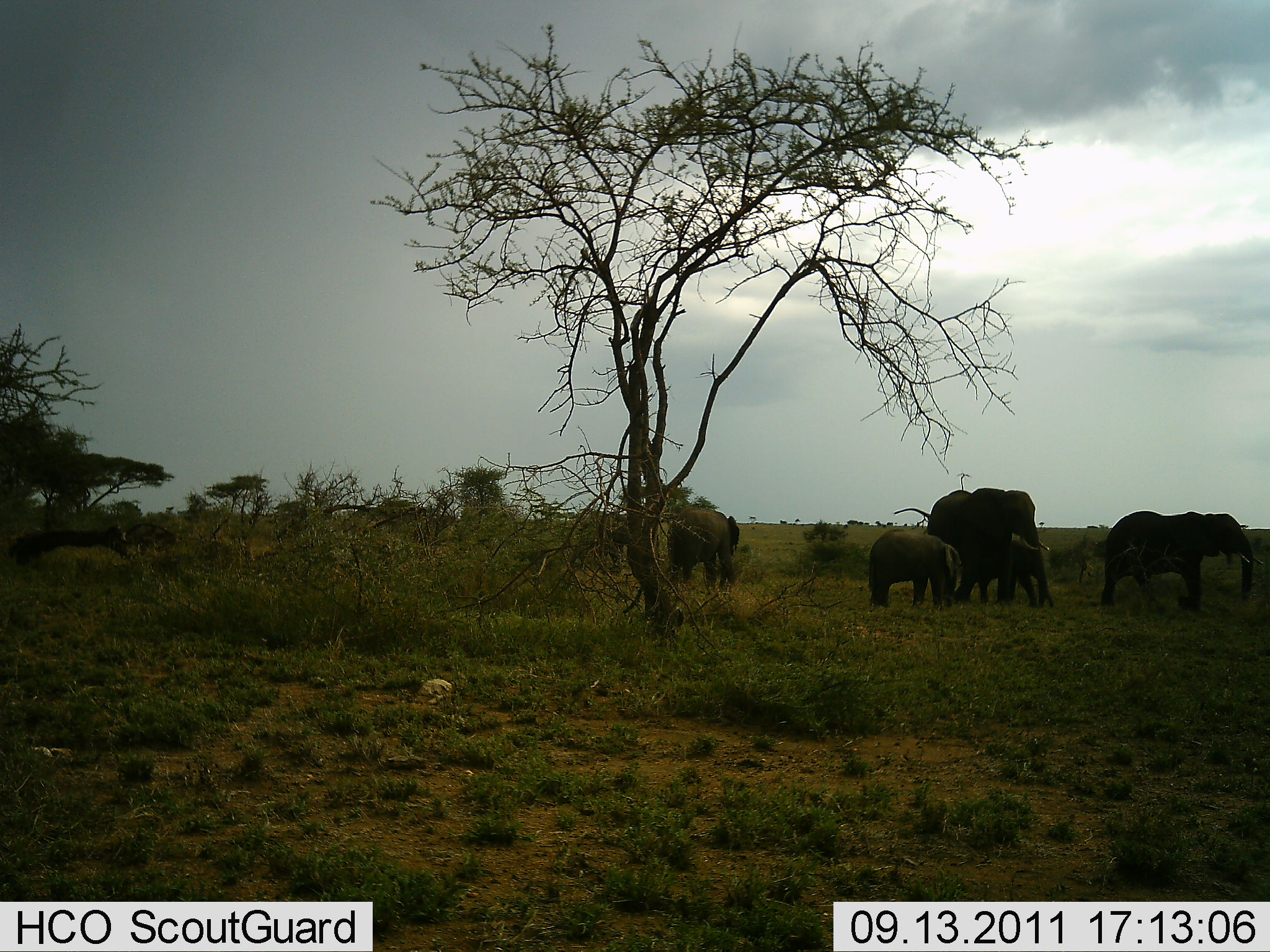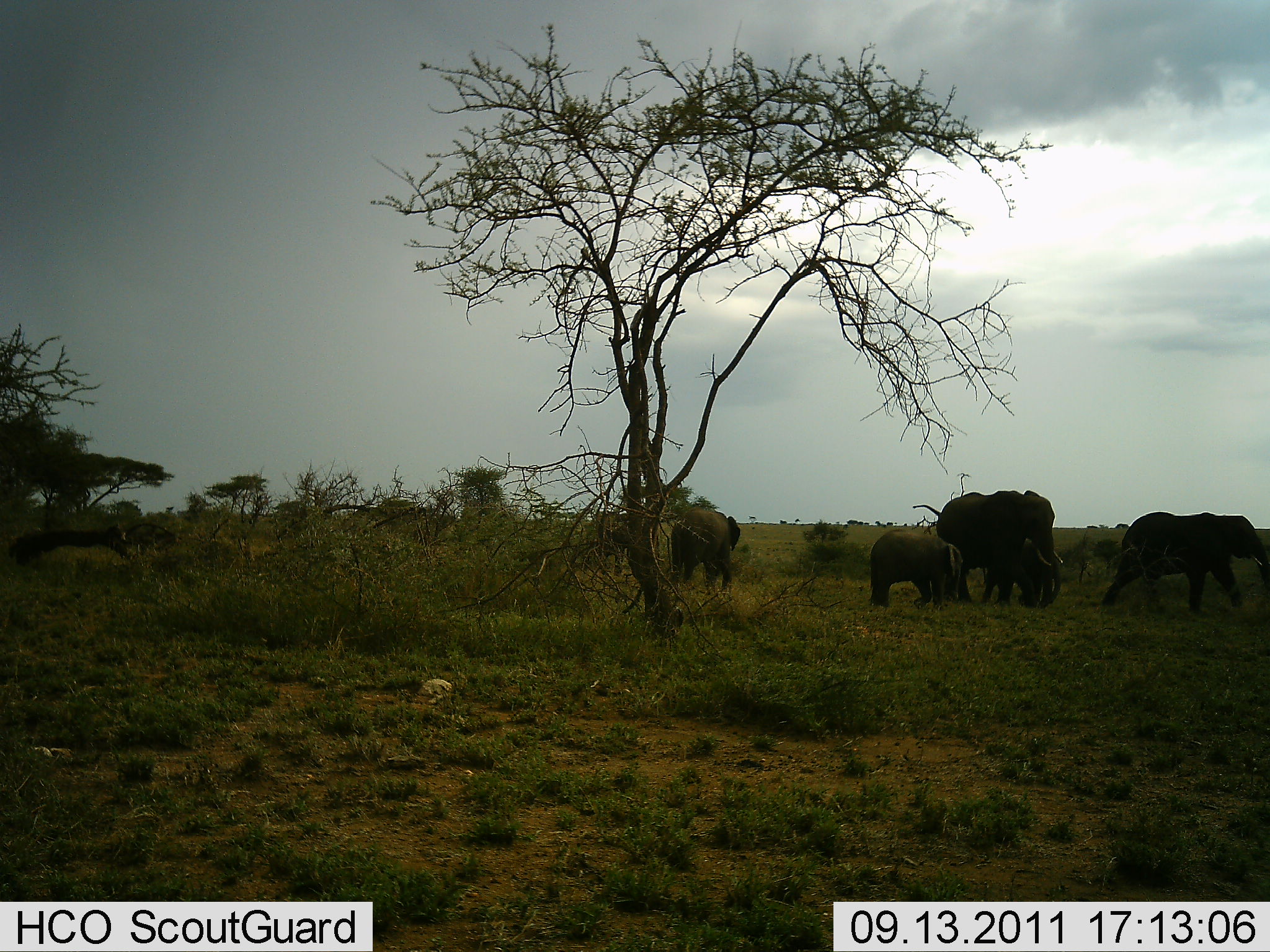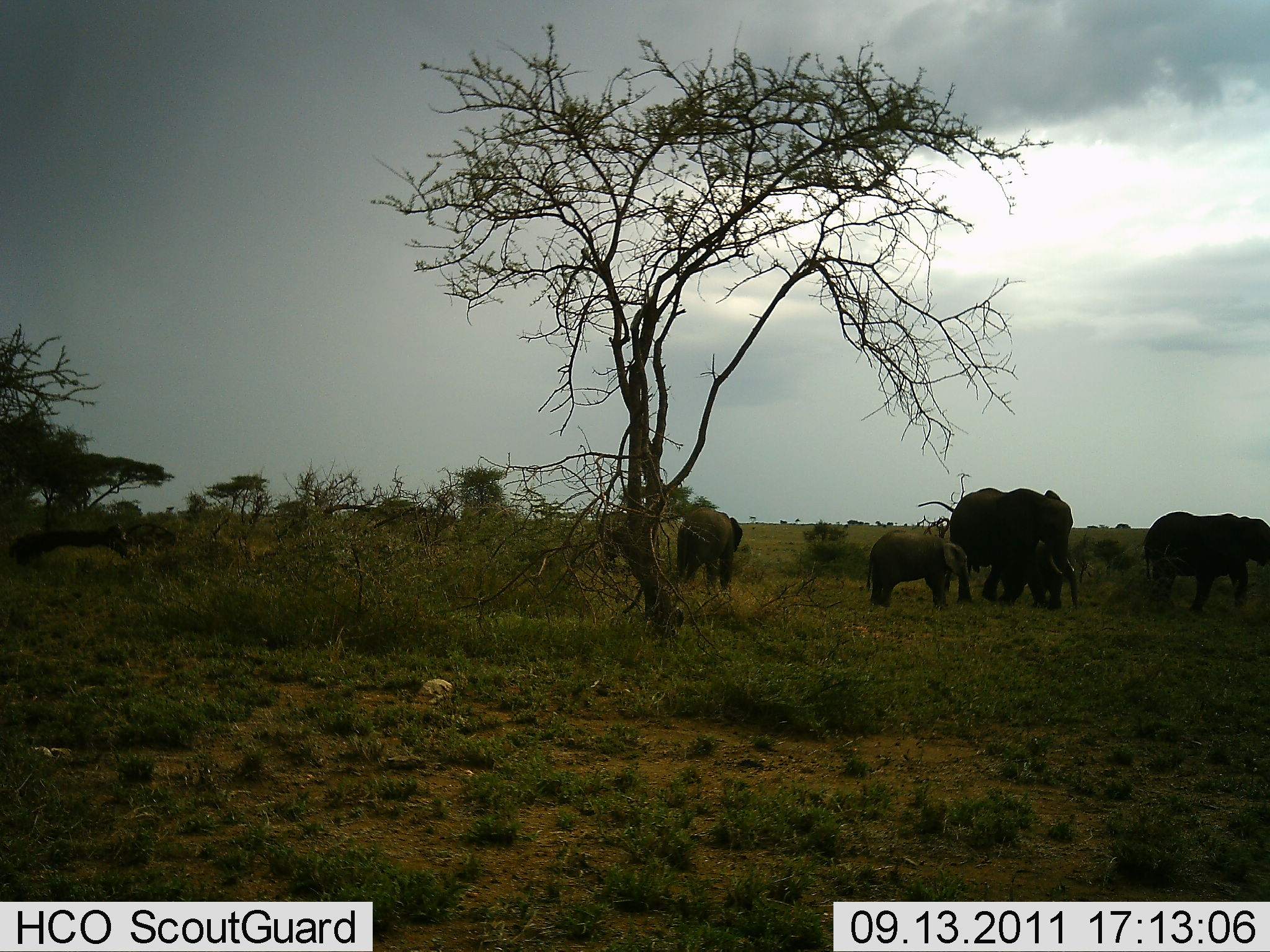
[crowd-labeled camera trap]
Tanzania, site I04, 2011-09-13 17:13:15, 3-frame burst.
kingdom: Animalia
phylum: Chordata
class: Mammalia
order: Proboscidea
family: Elephantidae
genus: Loxodonta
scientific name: Loxodonta africana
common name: african bush elephant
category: elephant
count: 6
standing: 43%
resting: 0%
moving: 86%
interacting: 7%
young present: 86%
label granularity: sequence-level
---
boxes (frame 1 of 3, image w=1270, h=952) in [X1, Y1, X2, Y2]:
animal: [893, 487, 1049, 608]; [1102, 511, 1264, 613]; [869, 529, 960, 607]; [668, 508, 739, 585]; [571, 523, 634, 573]; [1011, 539, 1041, 607]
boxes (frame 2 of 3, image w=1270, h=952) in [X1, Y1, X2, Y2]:
animal: [912, 489, 1063, 609]; [1102, 511, 1270, 615]; [870, 529, 962, 610]; [671, 508, 741, 592]; [1021, 542, 1063, 606]; [594, 512, 632, 575]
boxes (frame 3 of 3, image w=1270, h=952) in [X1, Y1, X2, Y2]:
animal: [949, 487, 1074, 610]; [1142, 511, 1270, 613]; [866, 533, 972, 606]; [676, 508, 742, 589]; [1037, 545, 1079, 609]; [597, 512, 630, 575]